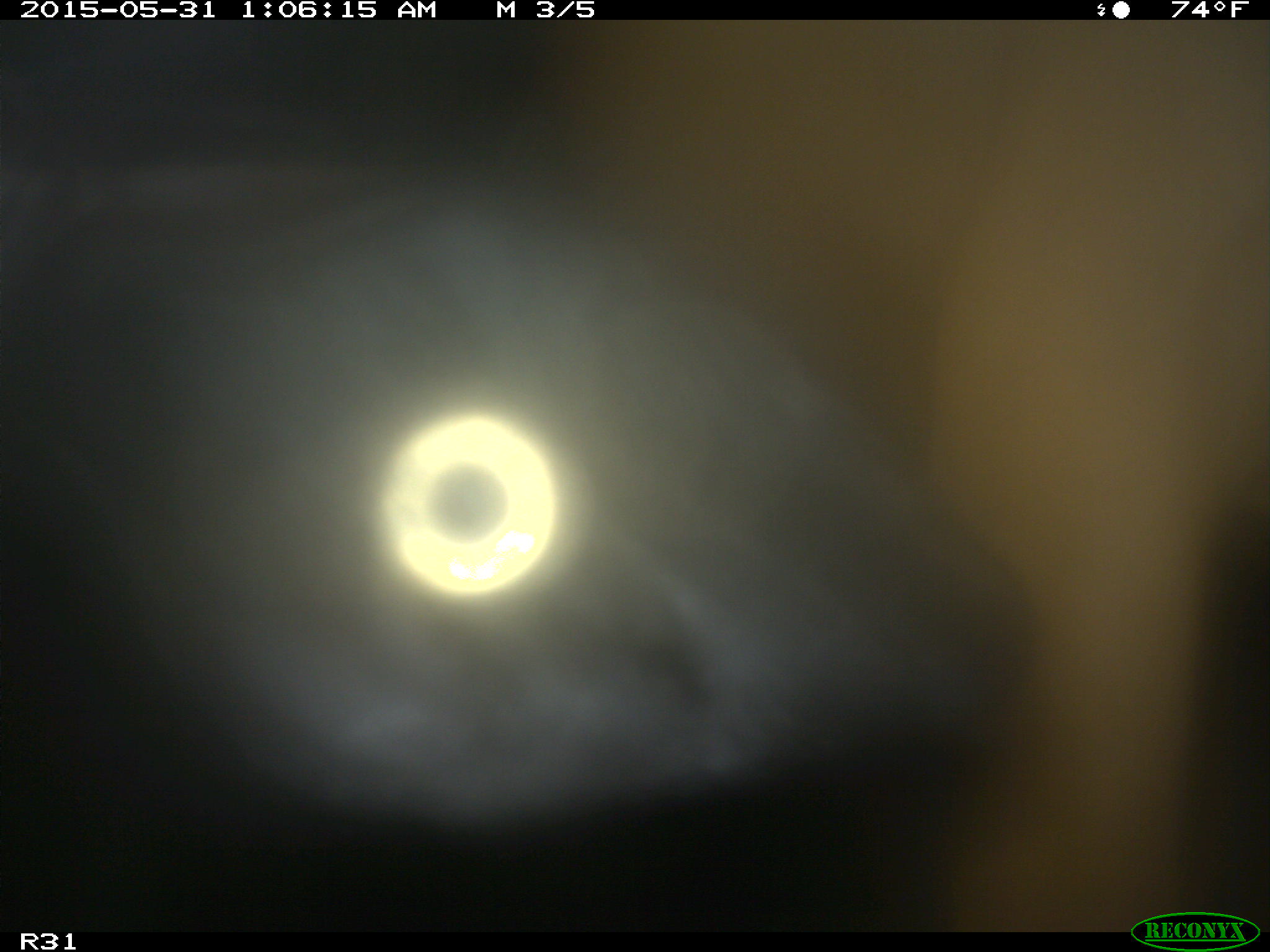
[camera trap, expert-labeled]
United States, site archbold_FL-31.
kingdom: Animalia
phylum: Chordata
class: Mammalia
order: Artiodactyla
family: Bovidae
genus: Bos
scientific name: Bos taurus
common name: domestic cow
Bos taurus (domestic cow).